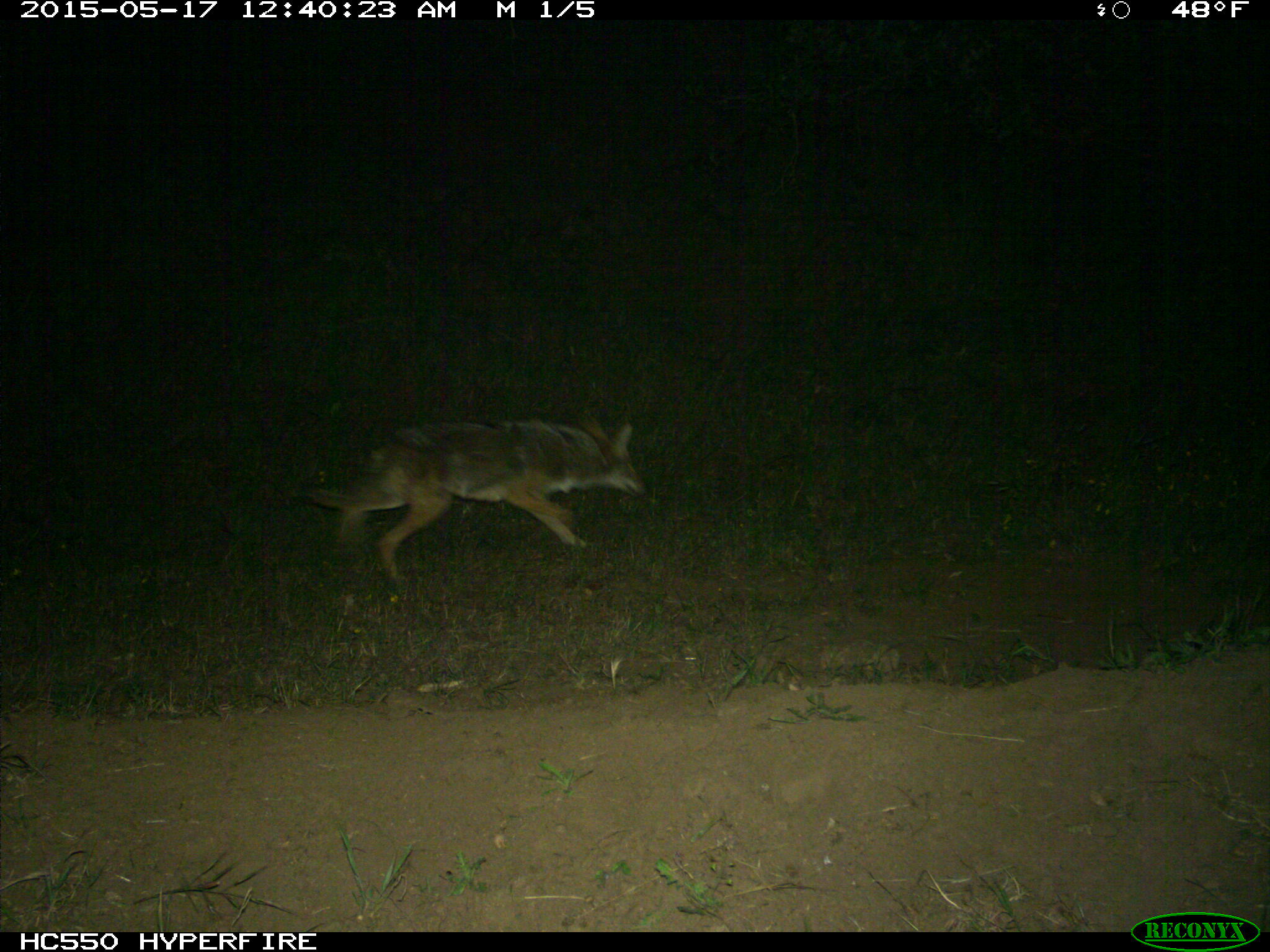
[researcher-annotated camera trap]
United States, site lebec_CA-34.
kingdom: Animalia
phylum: Chordata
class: Mammalia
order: Carnivora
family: Canidae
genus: Canis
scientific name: Canis latrans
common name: coyote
Canis latrans (coyote).